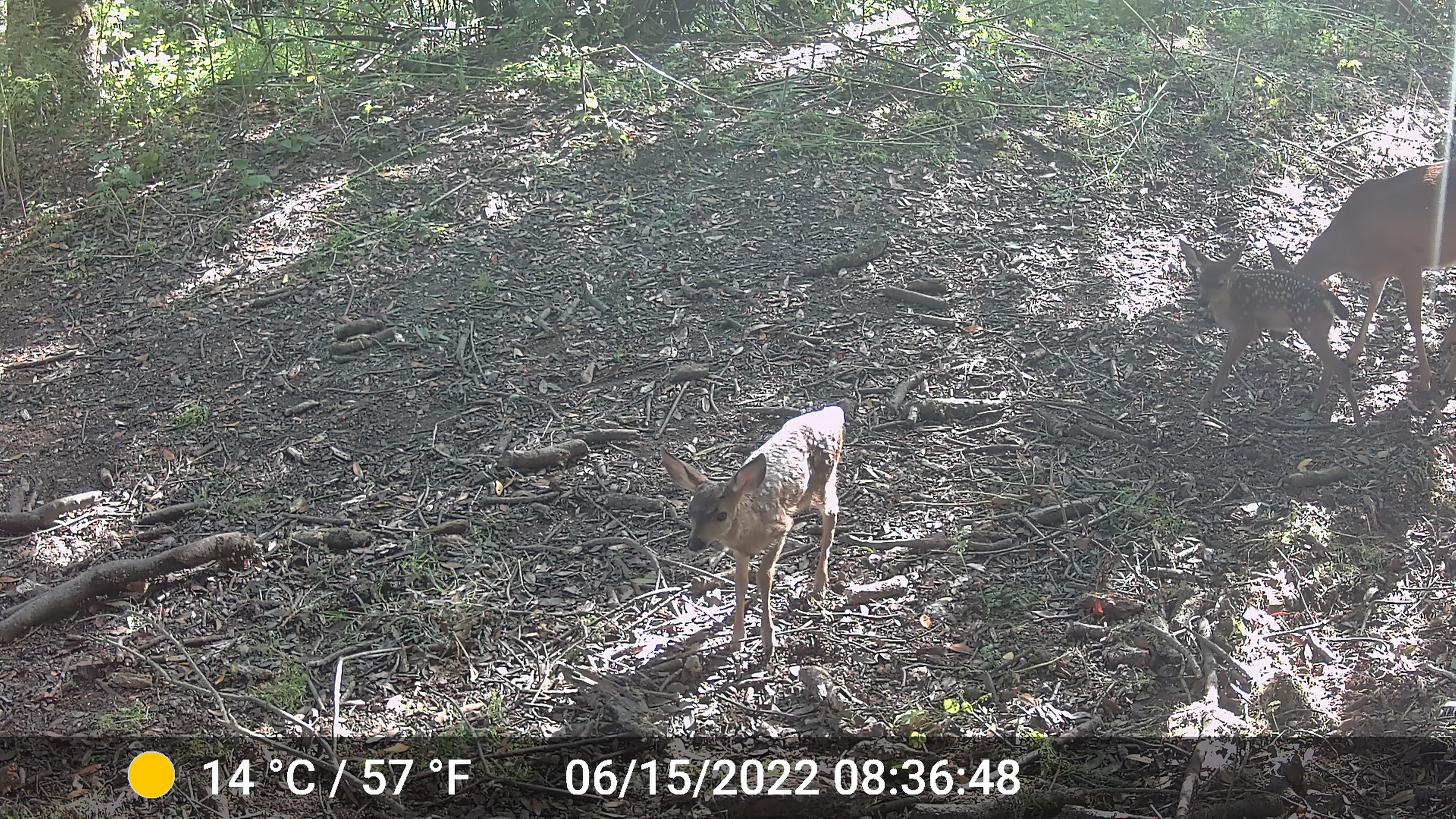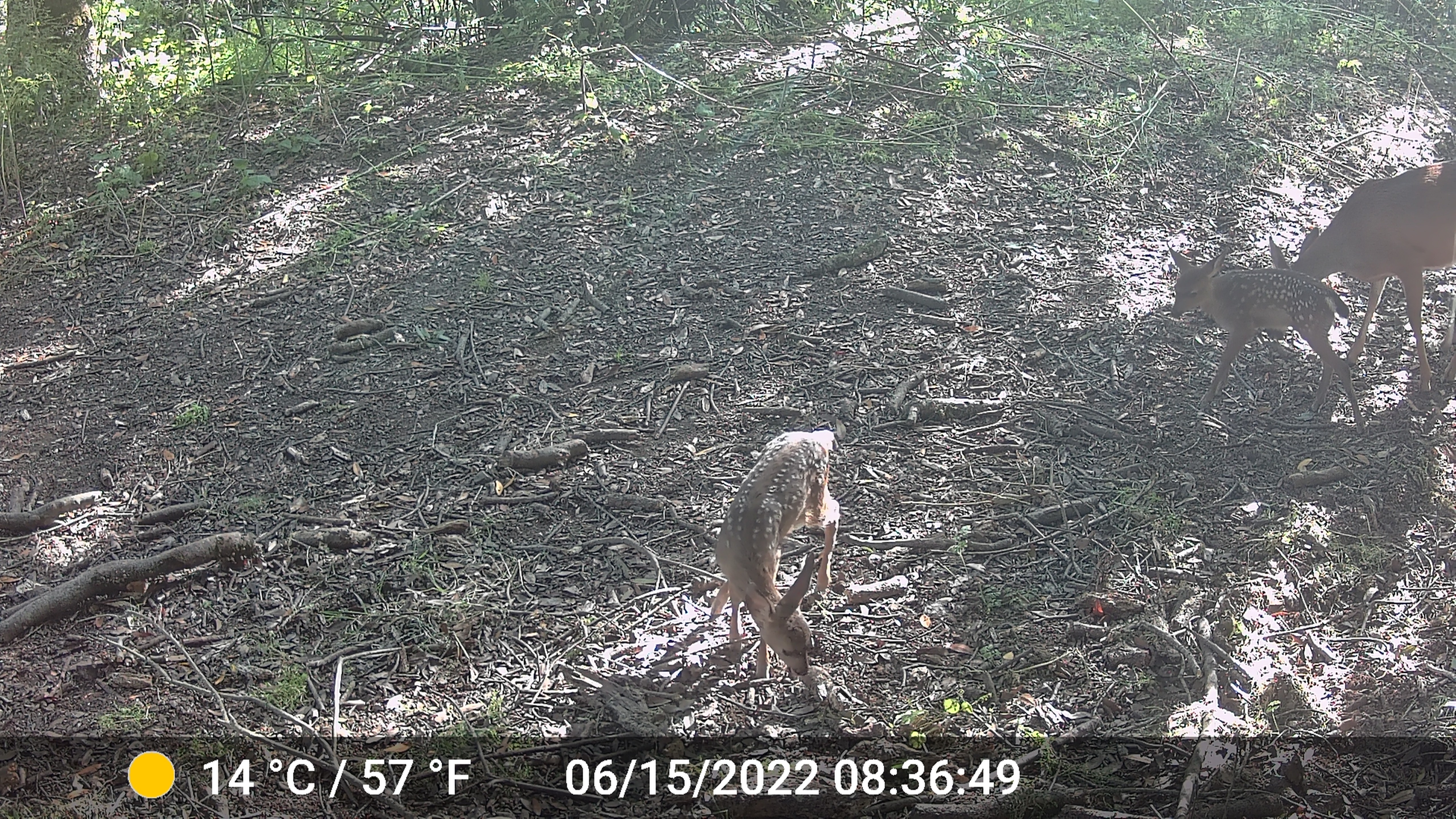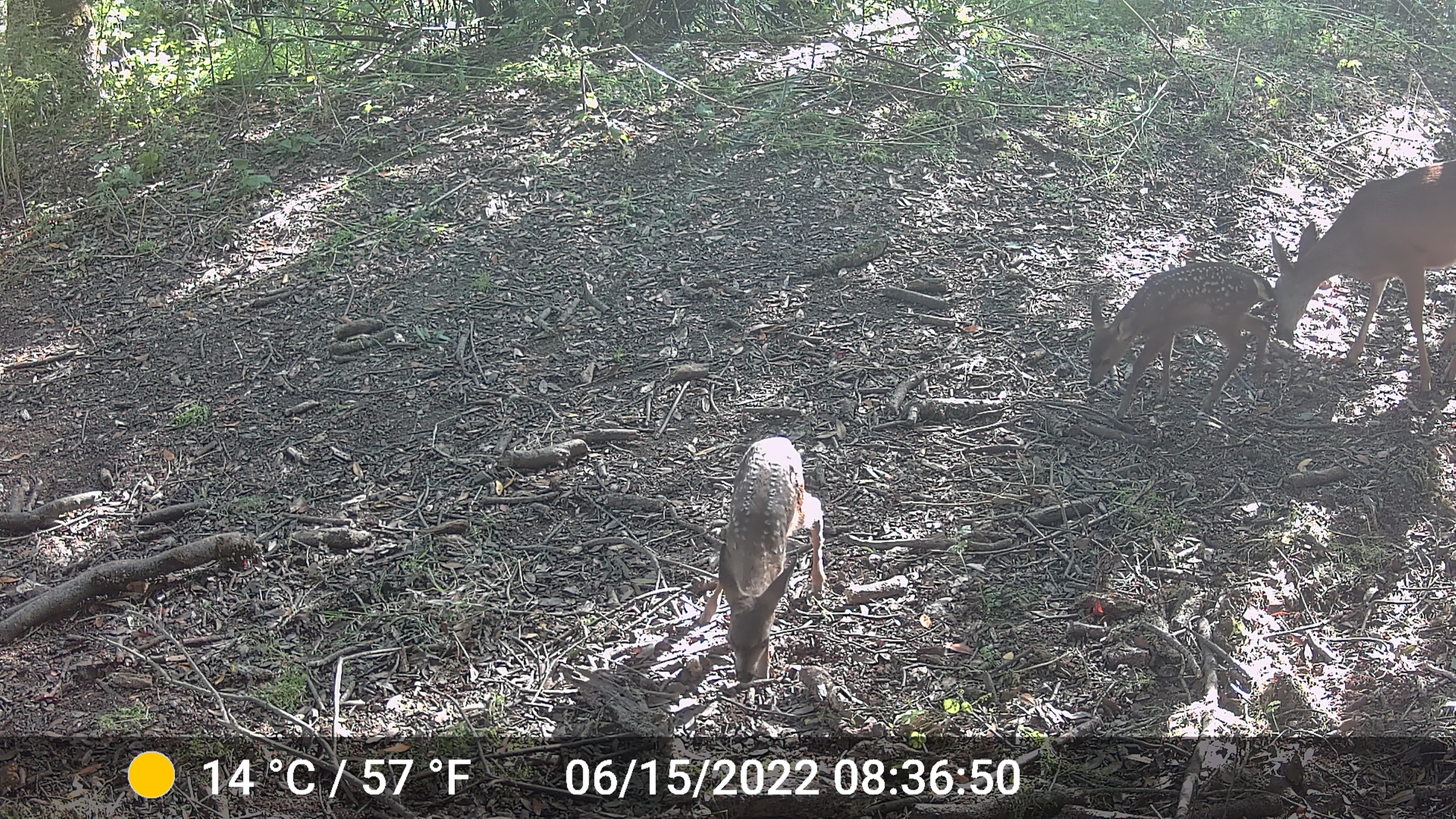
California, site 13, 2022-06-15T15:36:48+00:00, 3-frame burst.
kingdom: Animalia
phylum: Chordata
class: Mammalia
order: Artiodactyla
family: Cervidae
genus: Odocoileus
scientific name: Odocoileus hemionus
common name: mule deer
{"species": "mule deer (Odocoileus hemionus)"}